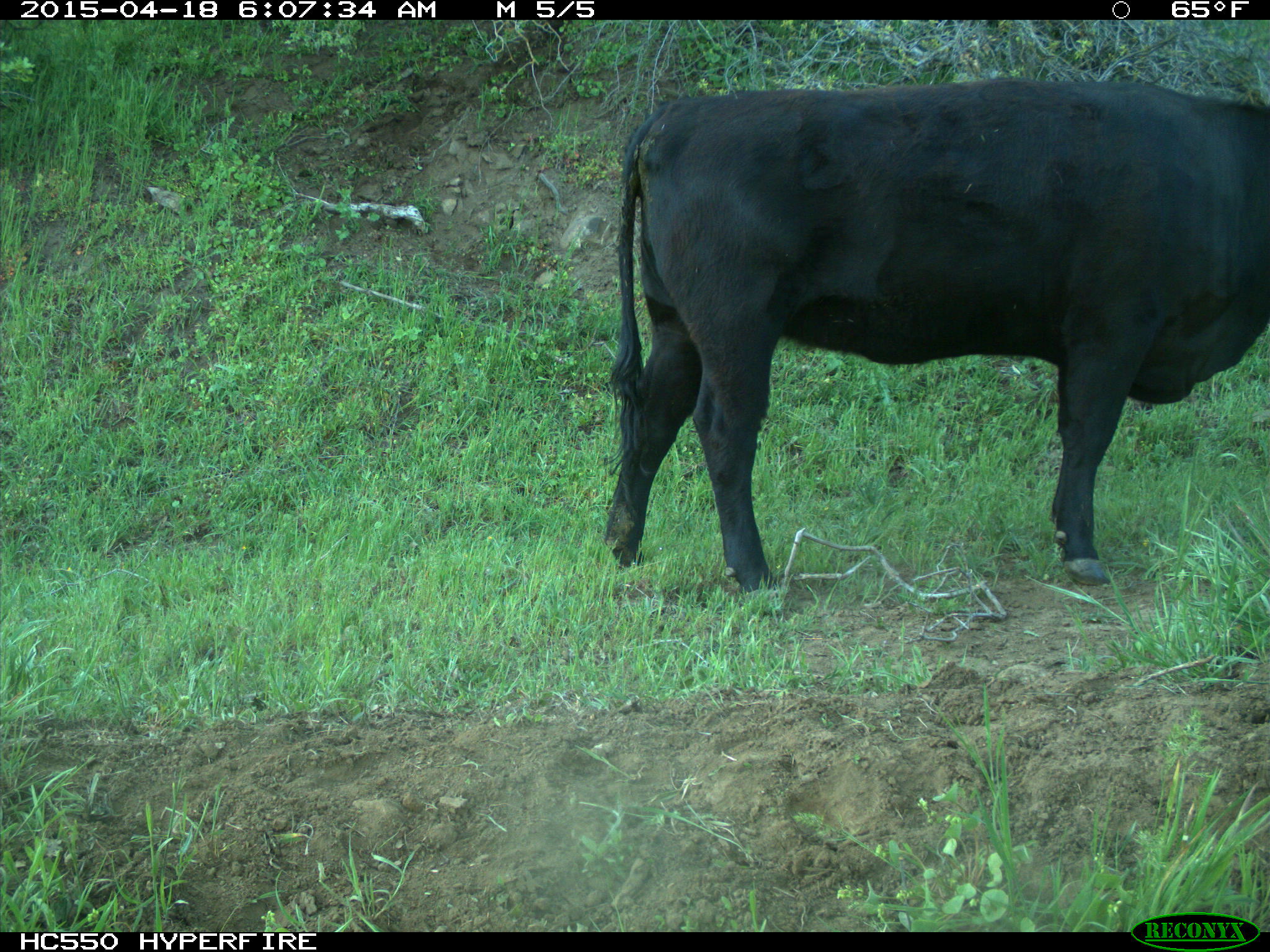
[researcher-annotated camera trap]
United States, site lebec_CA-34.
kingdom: Animalia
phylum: Chordata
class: Mammalia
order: Artiodactyla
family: Bovidae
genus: Bos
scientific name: Bos taurus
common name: domestic cow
Bos taurus (domestic cow).